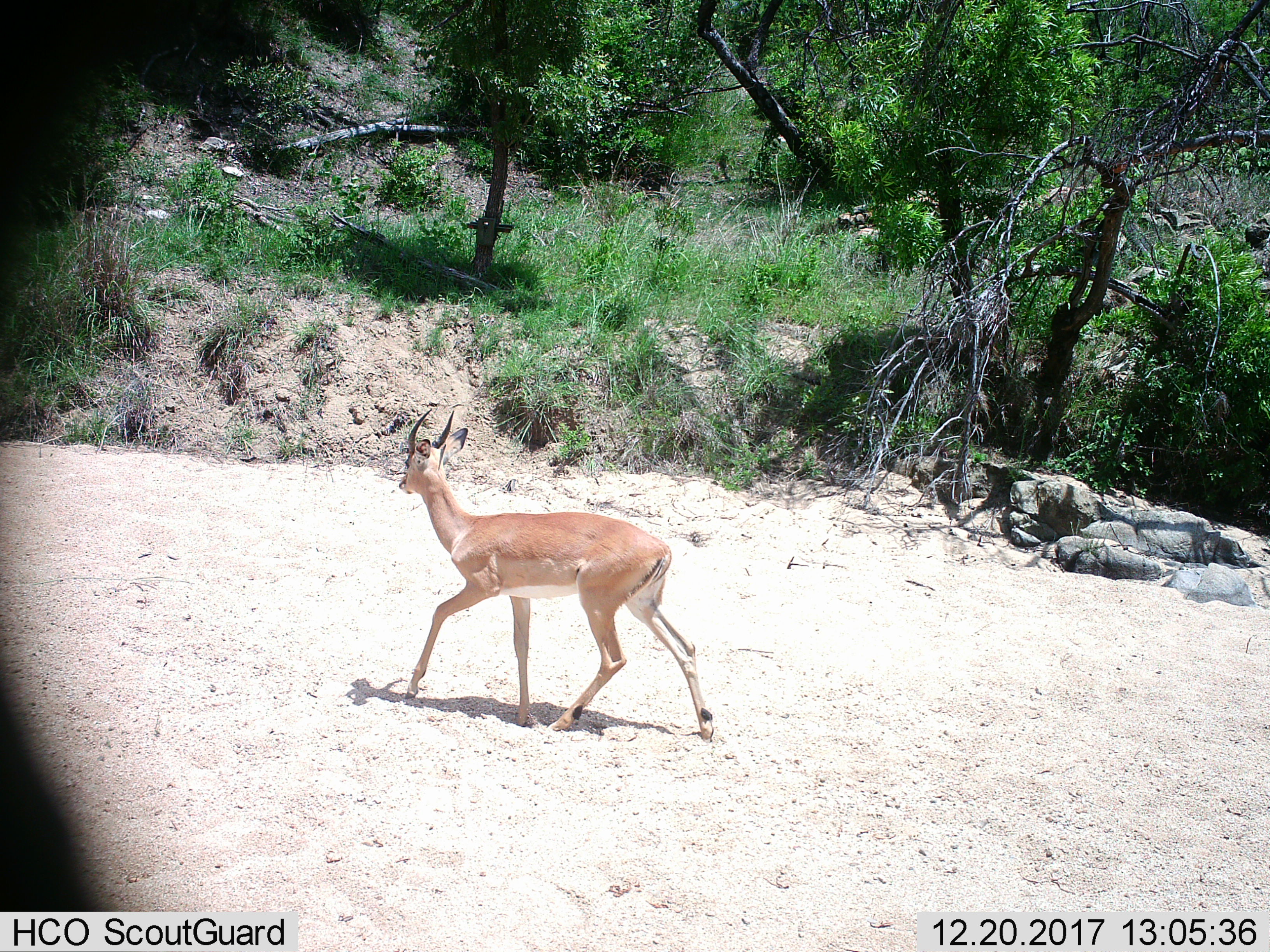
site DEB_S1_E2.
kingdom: Animalia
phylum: Chordata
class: Mammalia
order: Artiodactyla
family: Bovidae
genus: Aepyceros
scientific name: Aepyceros melampus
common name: impala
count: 1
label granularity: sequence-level